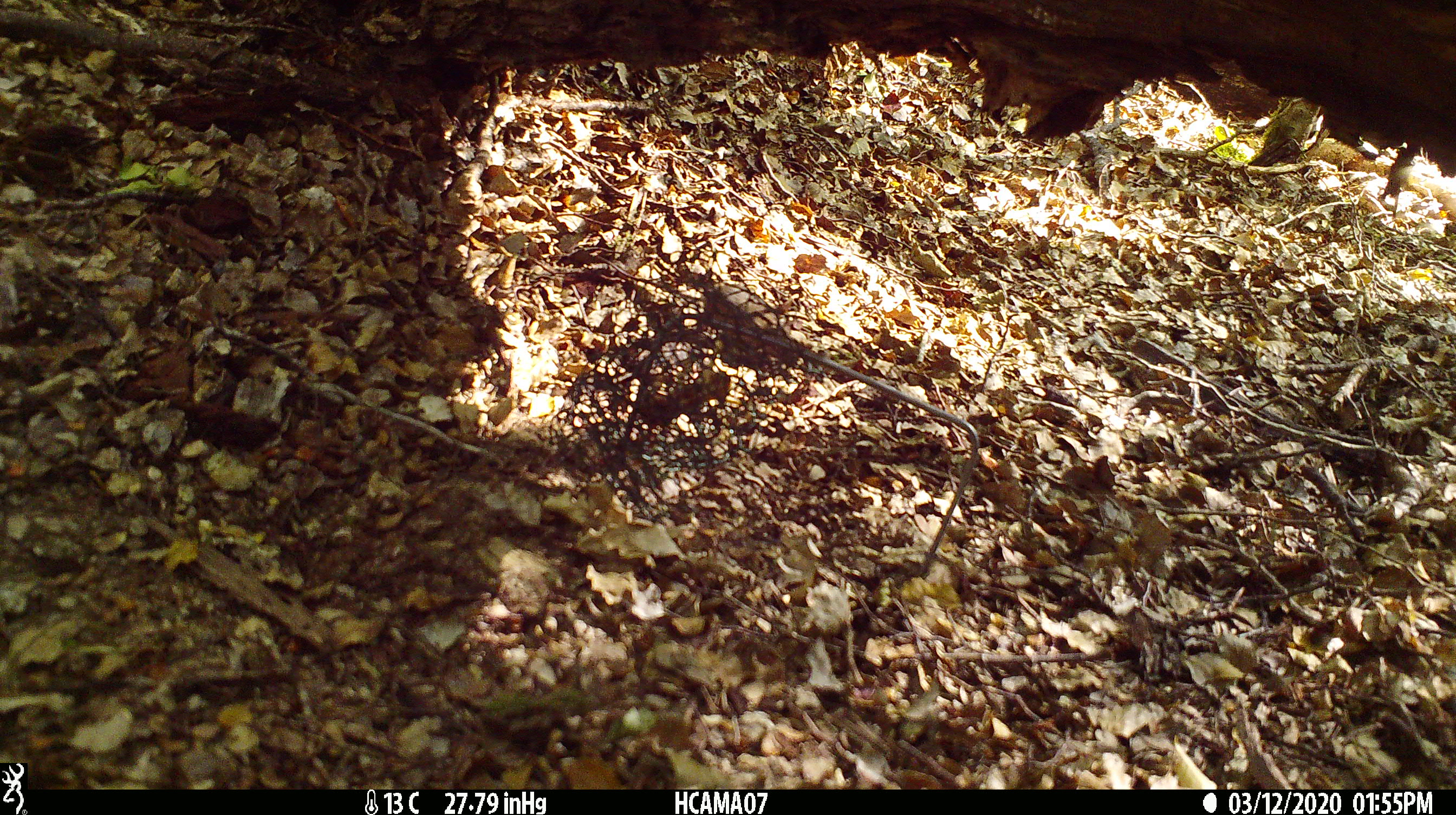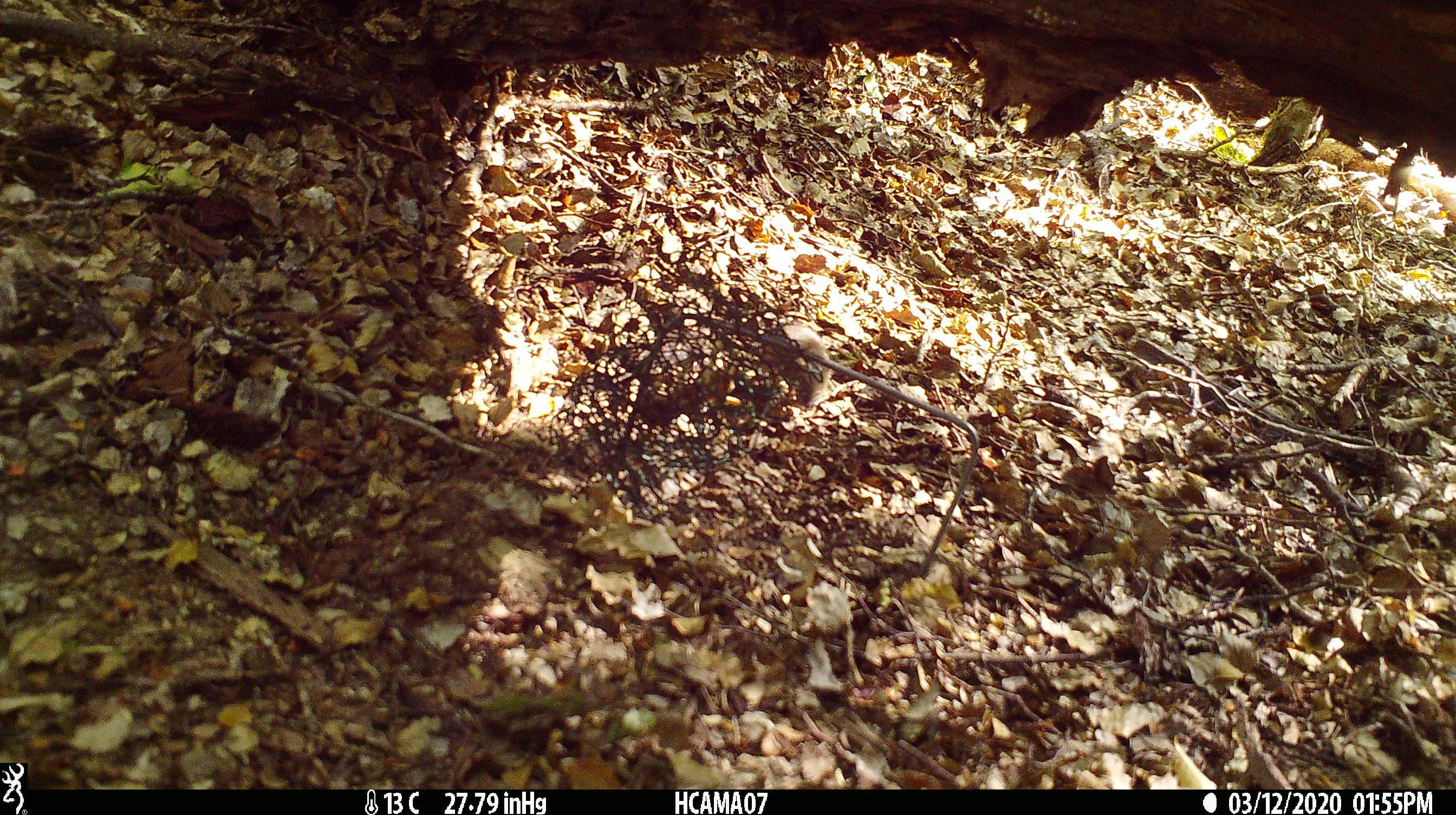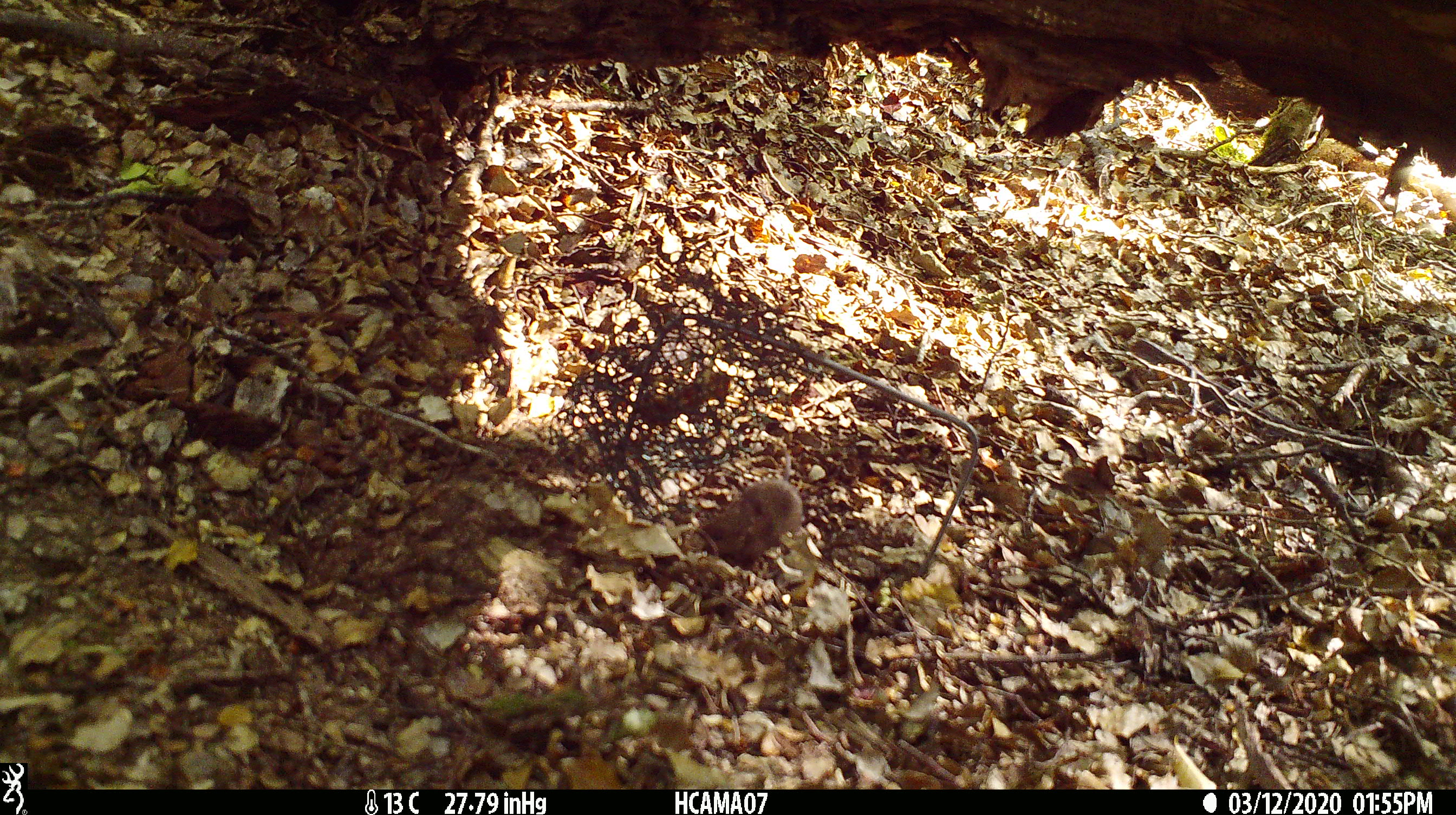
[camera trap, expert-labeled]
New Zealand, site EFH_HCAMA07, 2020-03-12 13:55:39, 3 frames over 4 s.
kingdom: Animalia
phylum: Chordata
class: Mammalia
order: Rodentia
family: Muridae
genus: Mus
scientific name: Mus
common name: mouse